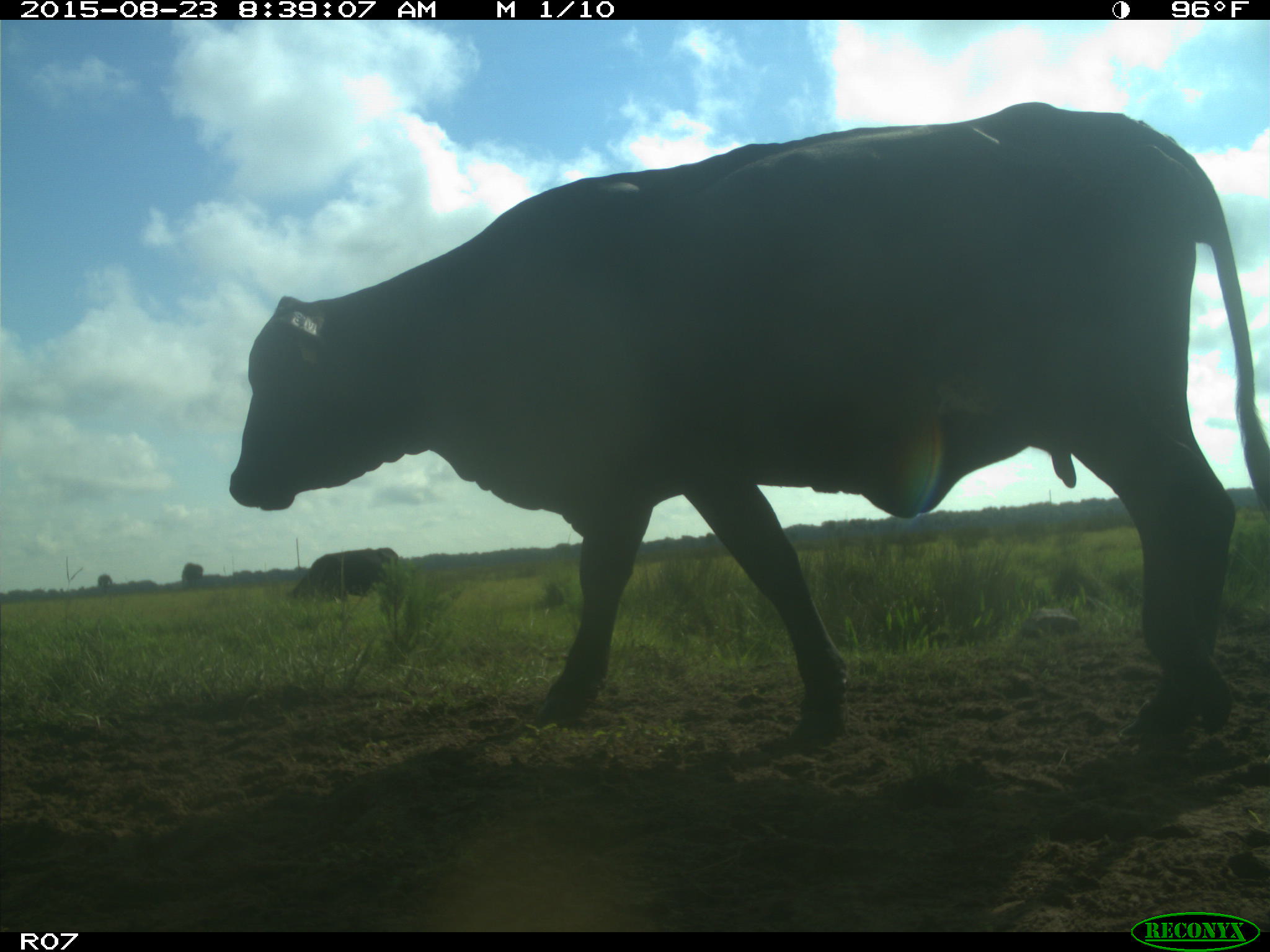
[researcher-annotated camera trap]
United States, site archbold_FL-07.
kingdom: Animalia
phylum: Chordata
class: Mammalia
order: Artiodactyla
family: Bovidae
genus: Bos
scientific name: Bos taurus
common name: domestic cow